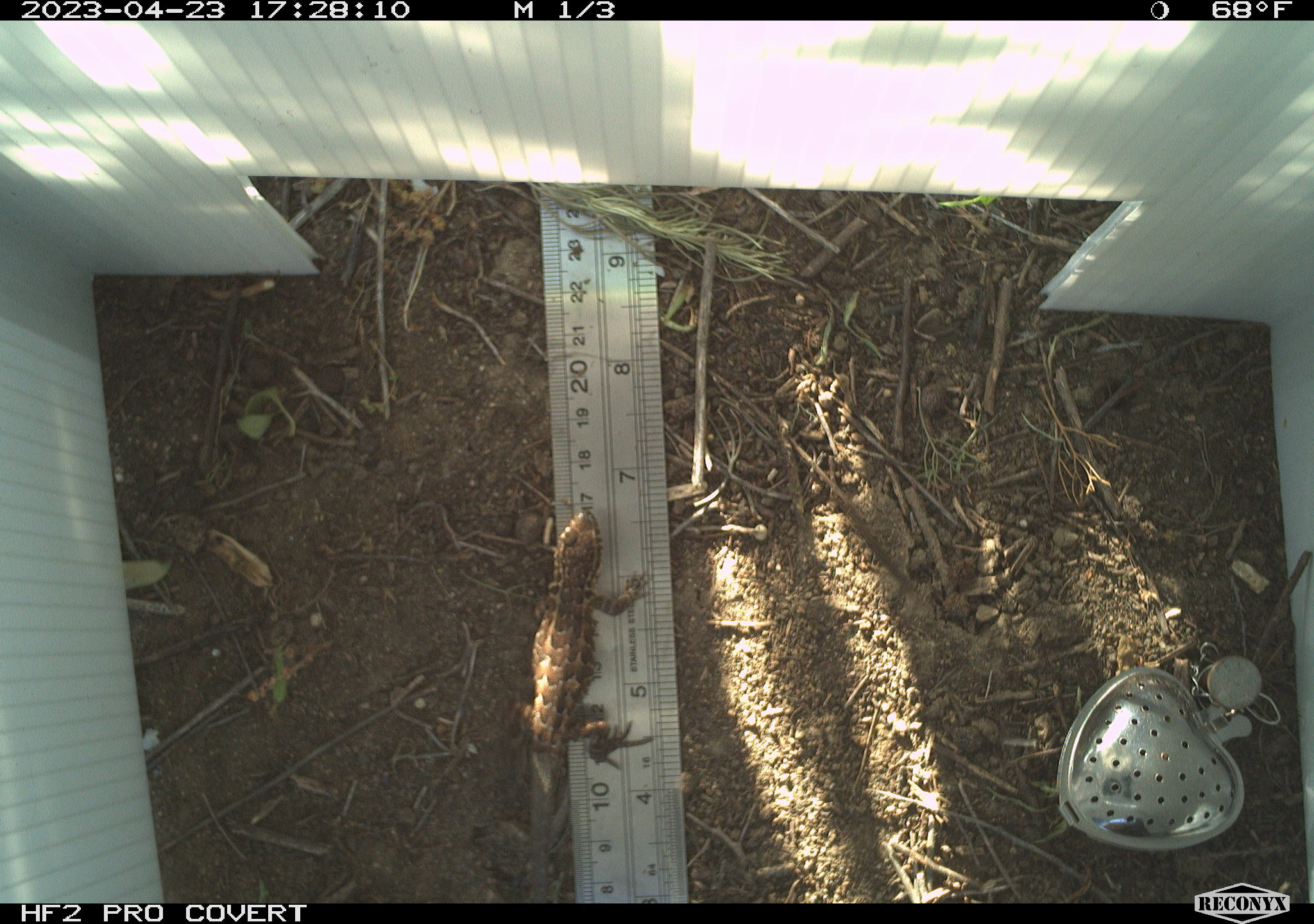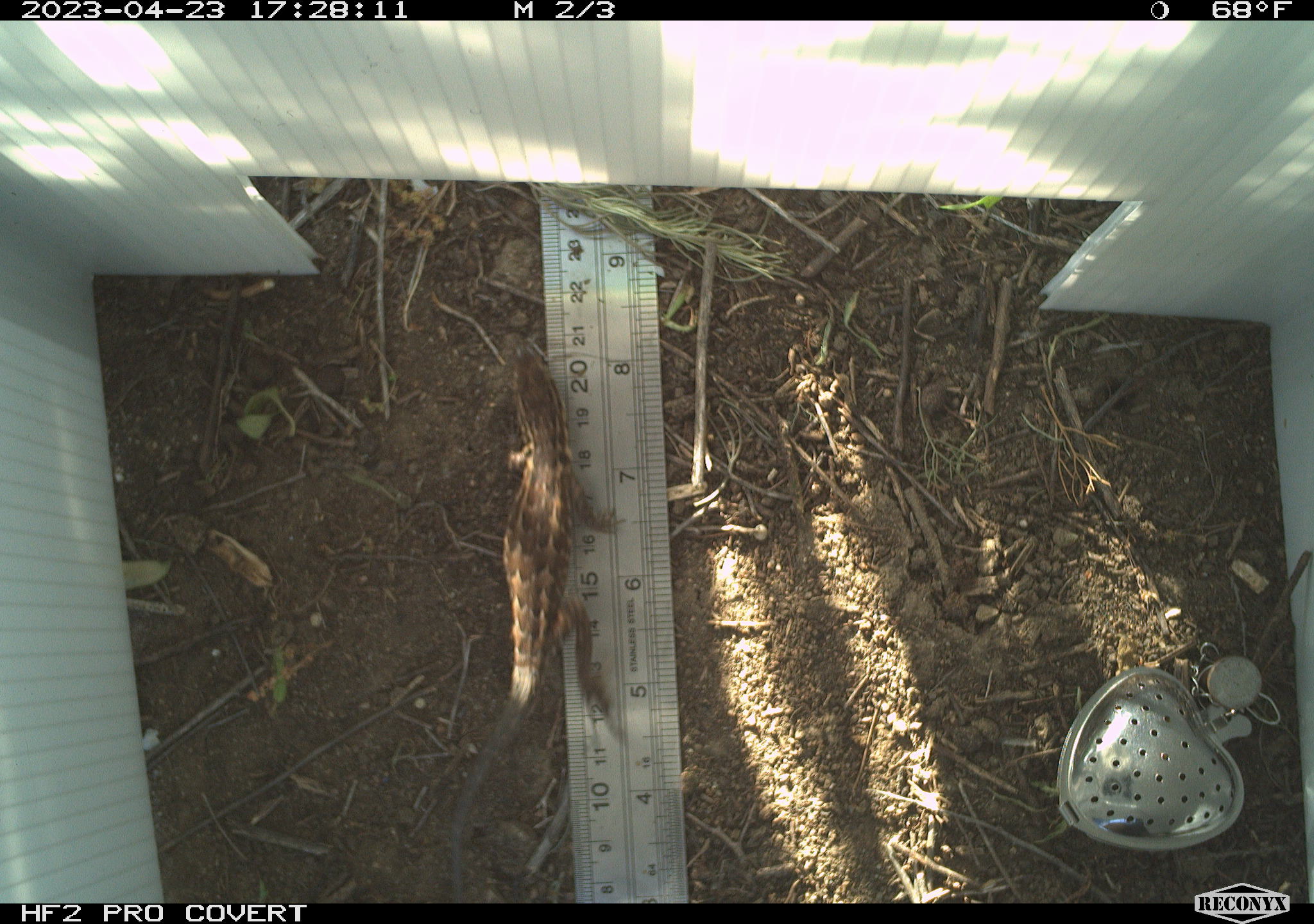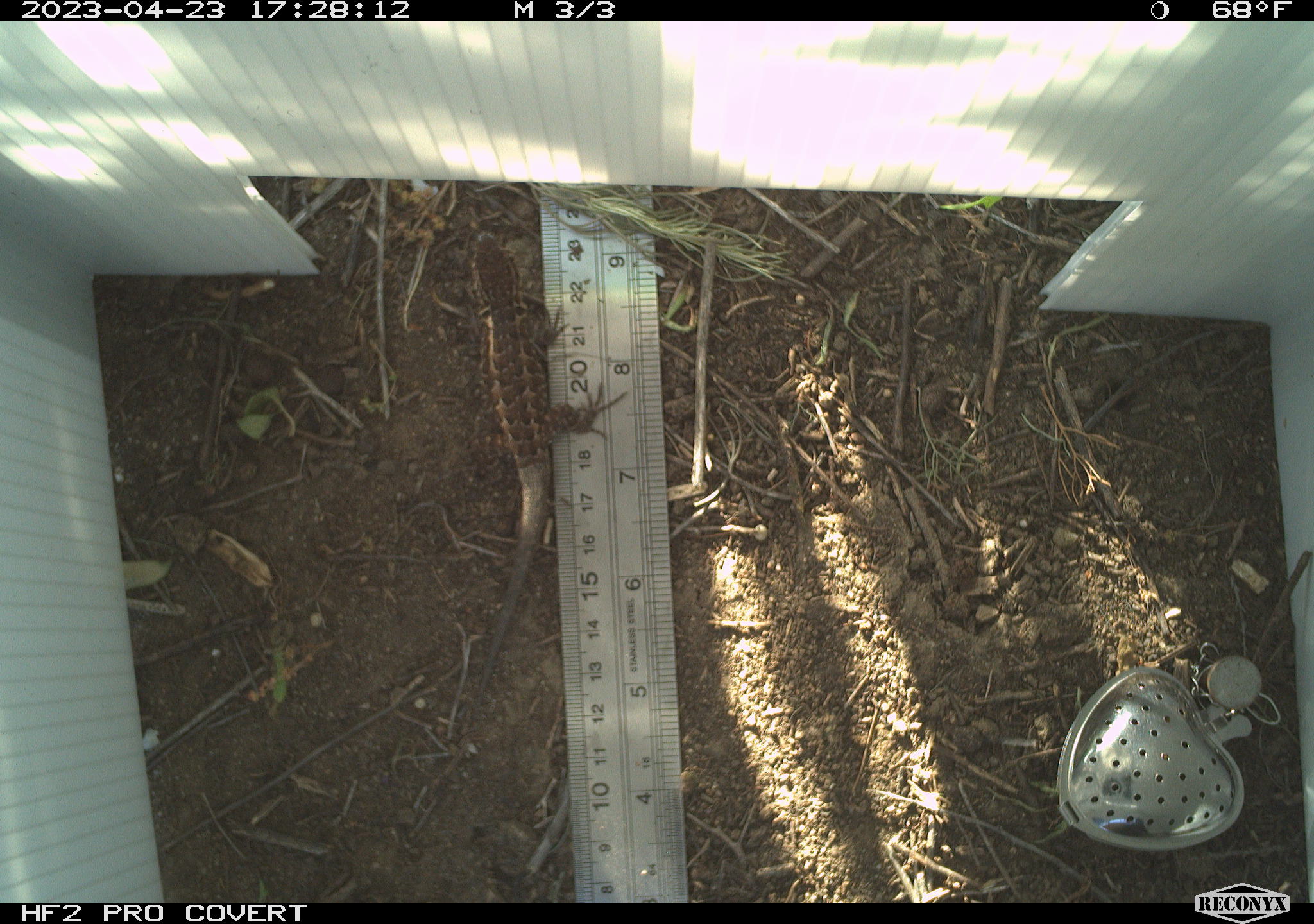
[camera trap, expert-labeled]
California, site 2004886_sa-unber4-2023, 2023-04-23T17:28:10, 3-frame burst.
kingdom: Animalia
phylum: Chordata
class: Reptilia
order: Squamata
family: Phrynosomatidae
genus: Sceloporus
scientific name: Sceloporus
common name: spiny lizards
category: sceloporus species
Sceloporus species (spiny lizards) (Sceloporus).